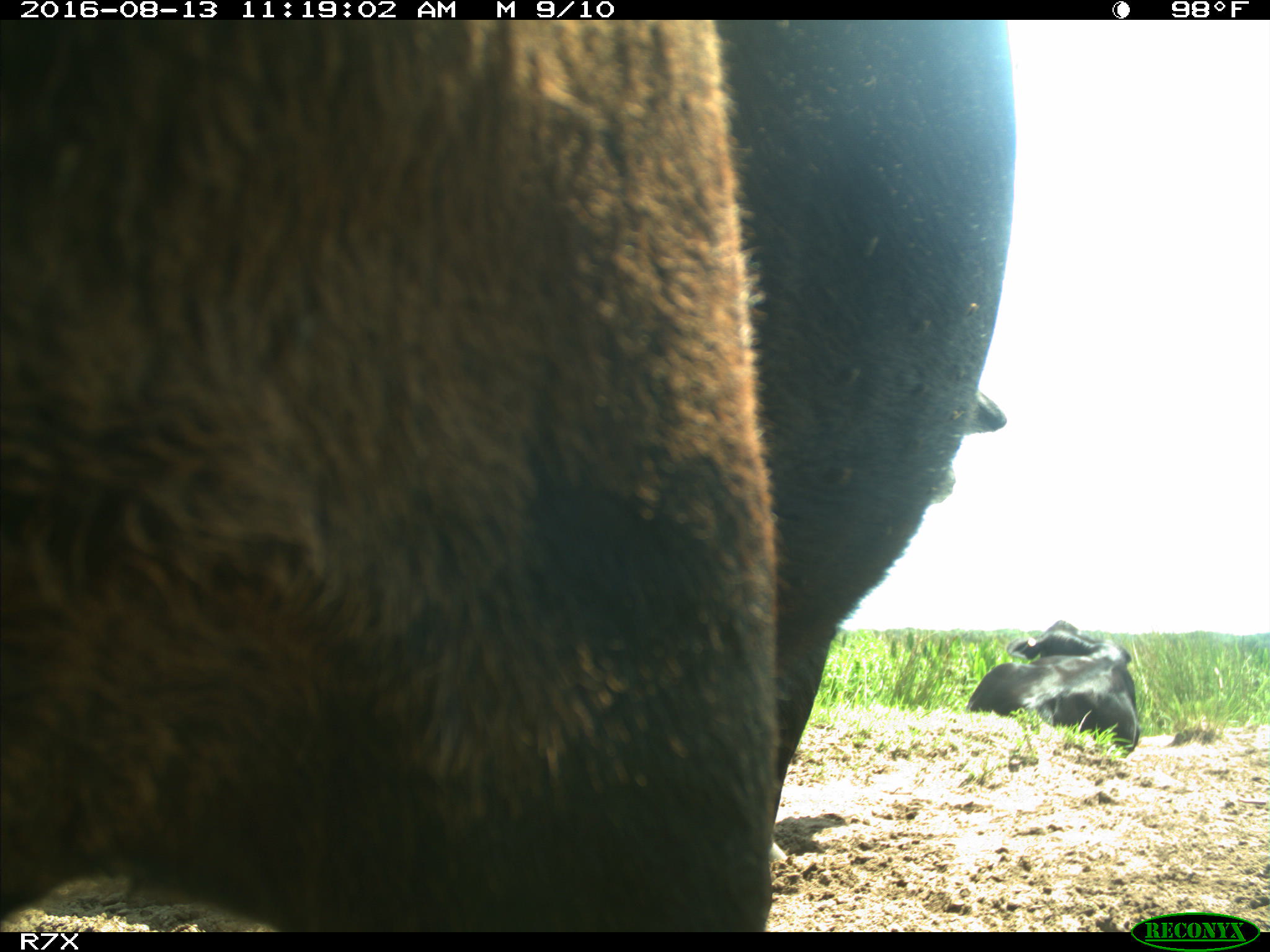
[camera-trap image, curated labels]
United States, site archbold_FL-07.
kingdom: Animalia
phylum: Chordata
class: Mammalia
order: Artiodactyla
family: Bovidae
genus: Bos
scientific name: Bos taurus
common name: domestic cow